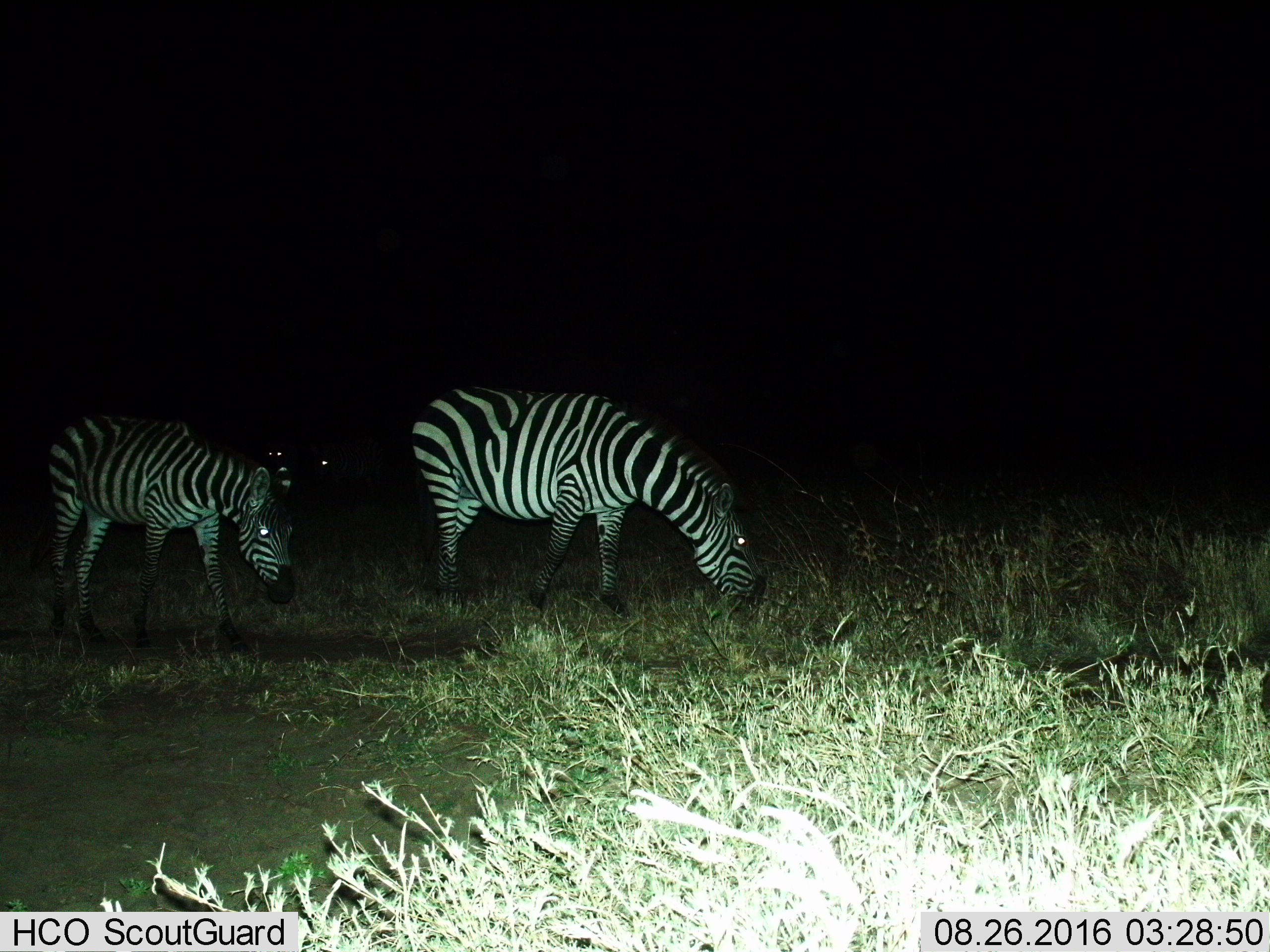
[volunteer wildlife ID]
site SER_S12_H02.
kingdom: Animalia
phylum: Chordata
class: Mammalia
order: Perissodactyla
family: Equidae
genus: Equus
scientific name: Equus quagga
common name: plains zebra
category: zebraplains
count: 3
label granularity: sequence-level